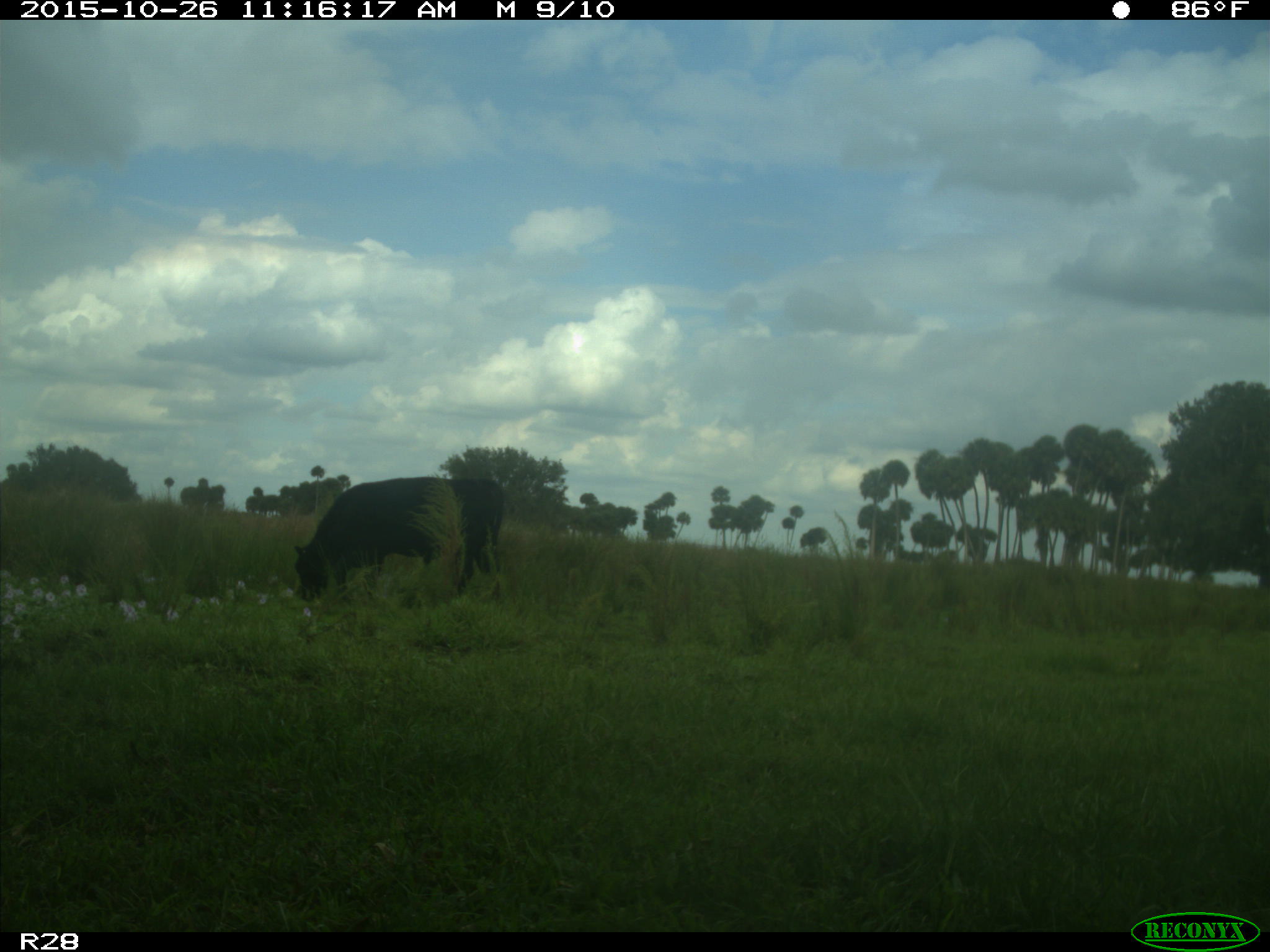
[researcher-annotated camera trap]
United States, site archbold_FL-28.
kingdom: Animalia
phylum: Chordata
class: Mammalia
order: Artiodactyla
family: Bovidae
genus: Bos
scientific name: Bos taurus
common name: domestic cow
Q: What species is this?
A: Bos taurus (domestic cow).